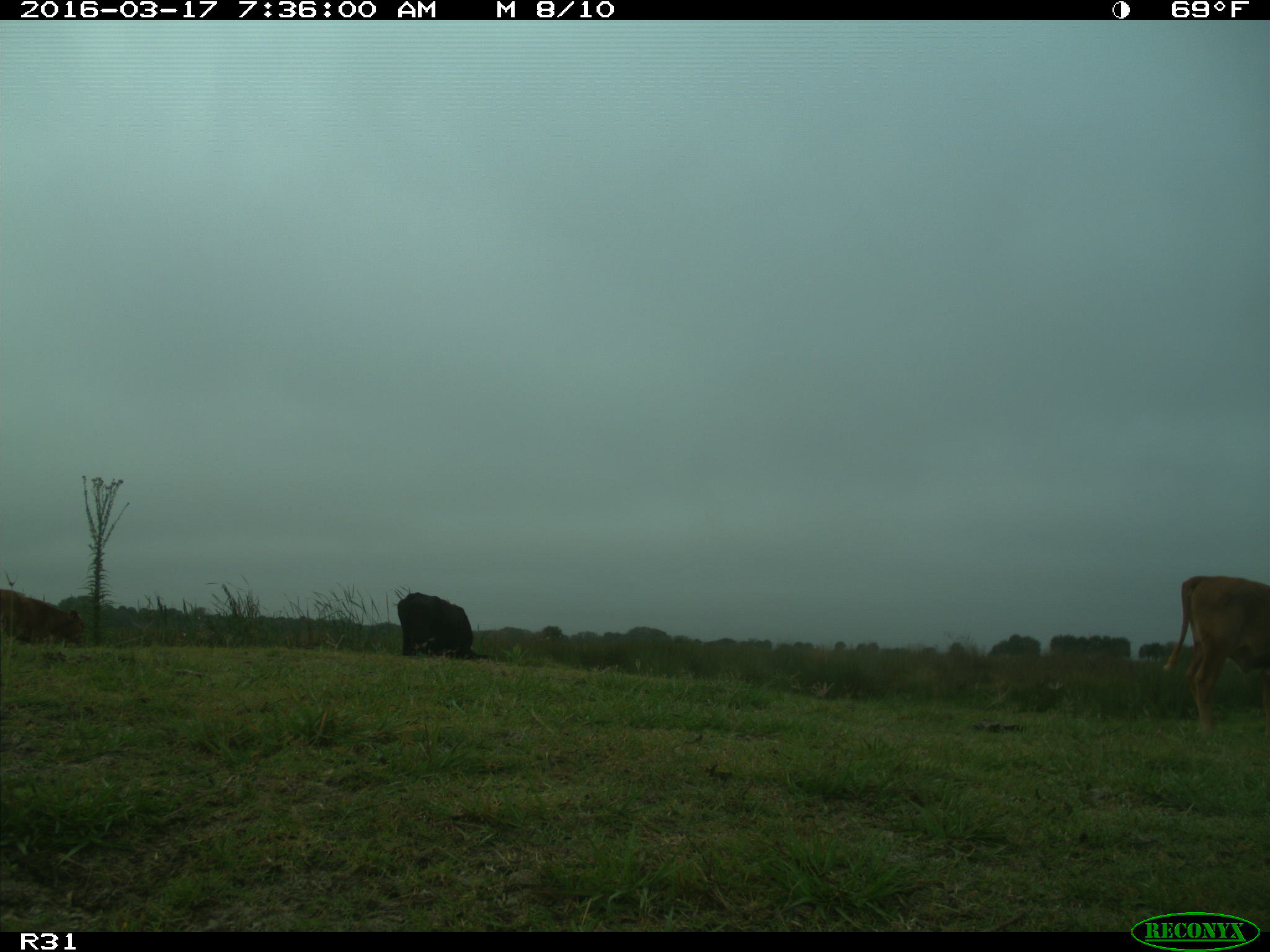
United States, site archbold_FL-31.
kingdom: Animalia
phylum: Chordata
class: Mammalia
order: Artiodactyla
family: Bovidae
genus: Bos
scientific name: Bos taurus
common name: domestic cow